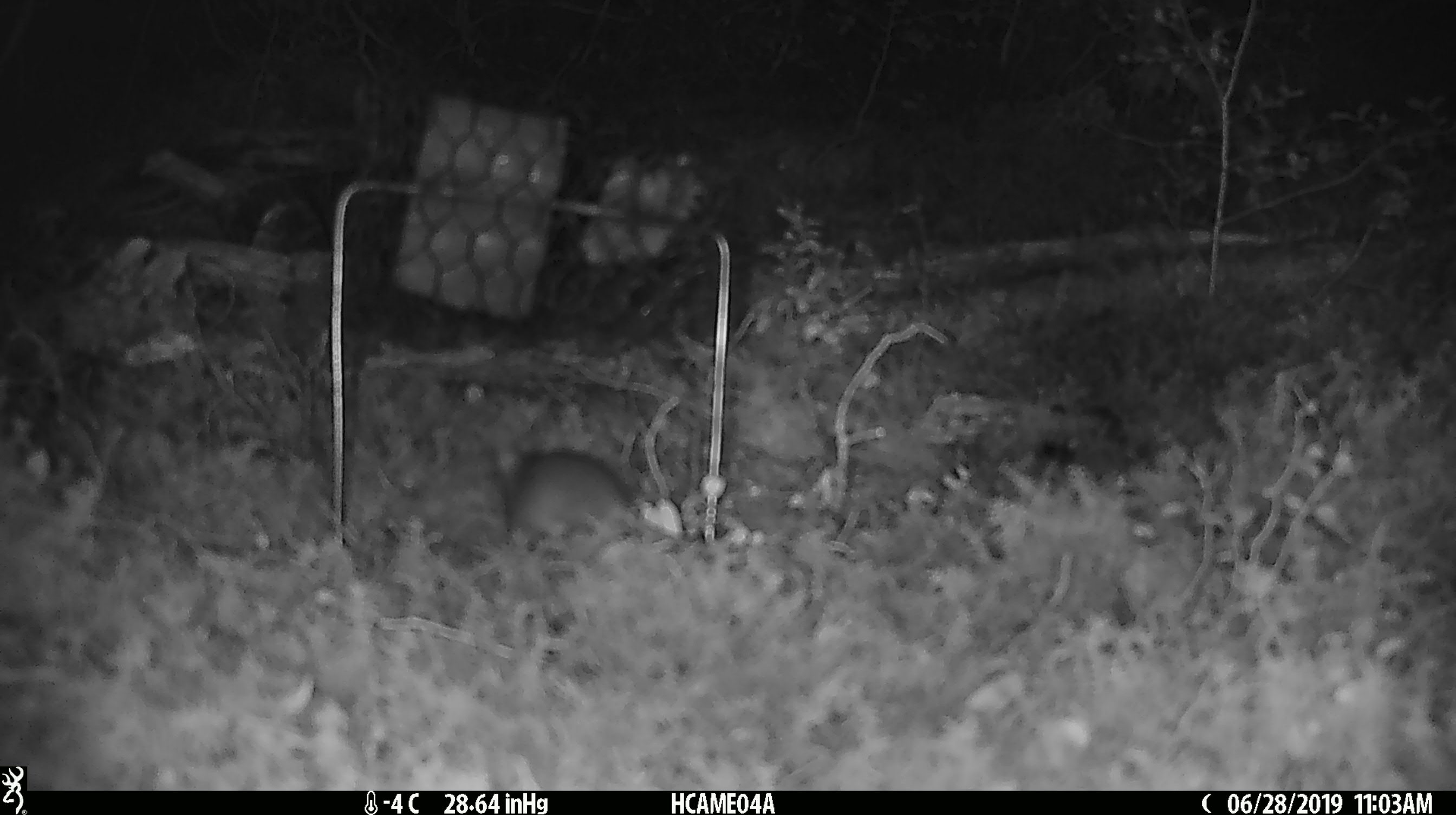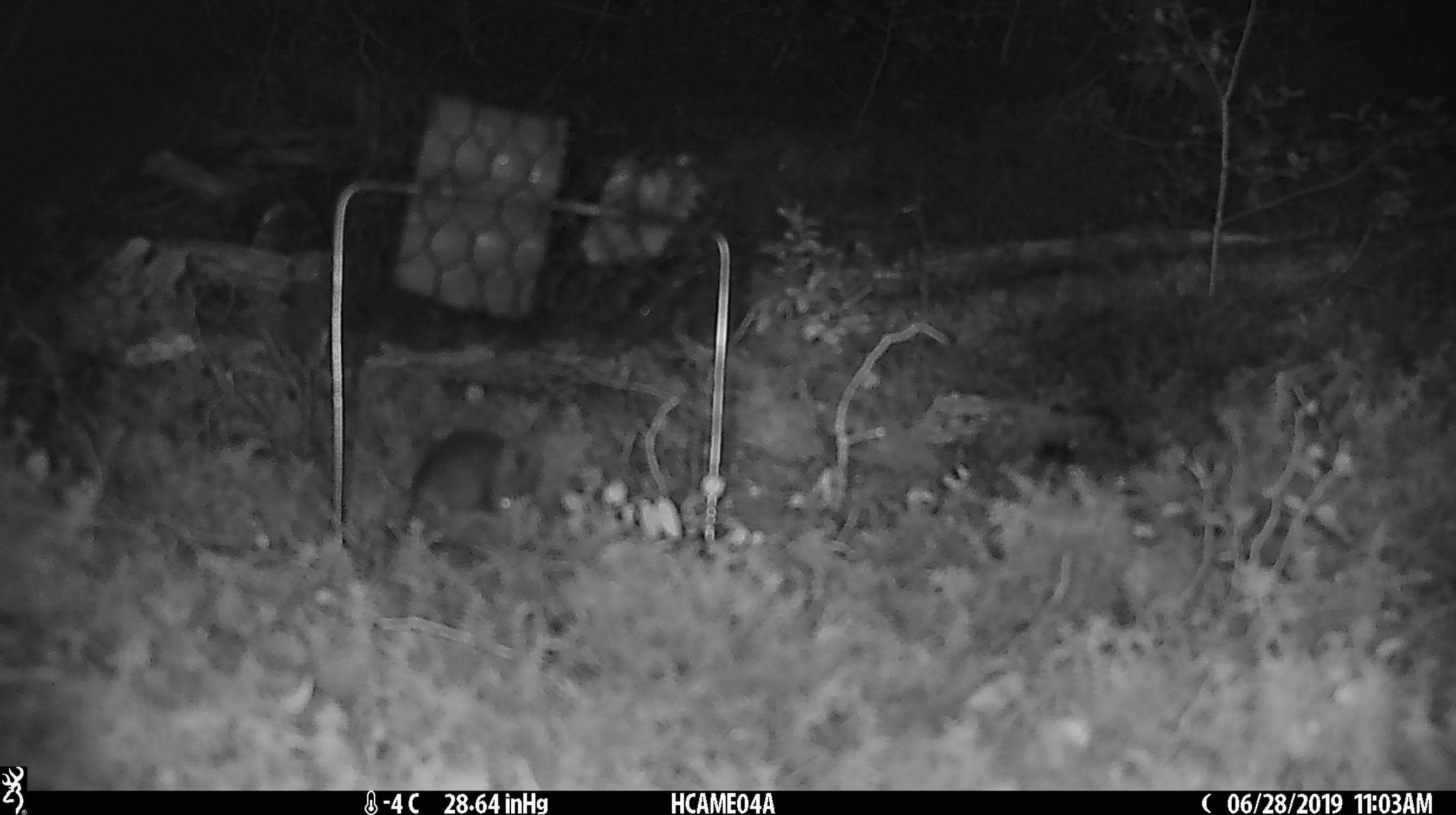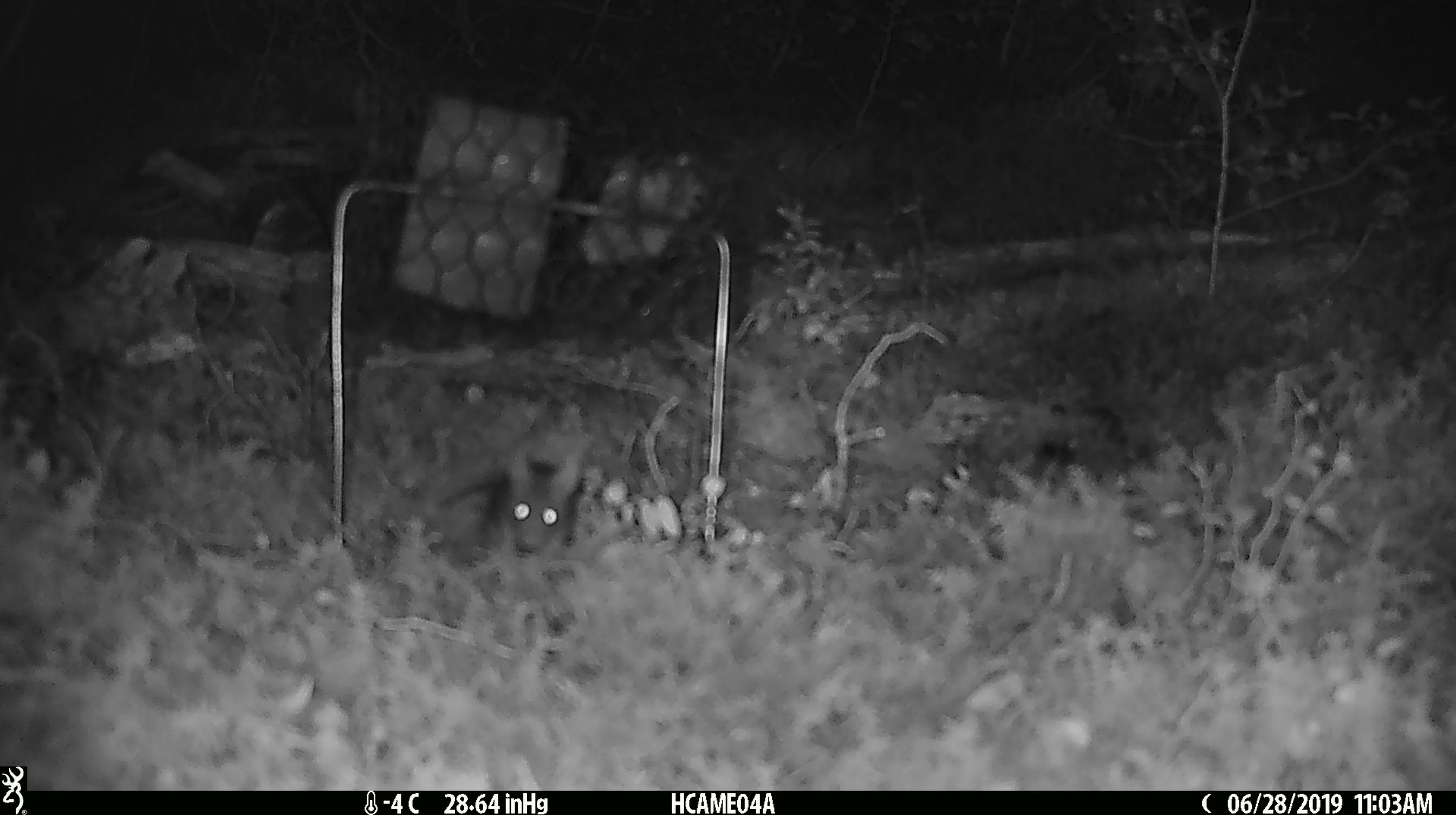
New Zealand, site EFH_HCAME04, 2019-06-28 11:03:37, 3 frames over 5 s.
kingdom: Animalia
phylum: Chordata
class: Mammalia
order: Rodentia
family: Muridae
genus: Mus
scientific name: Mus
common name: mouse